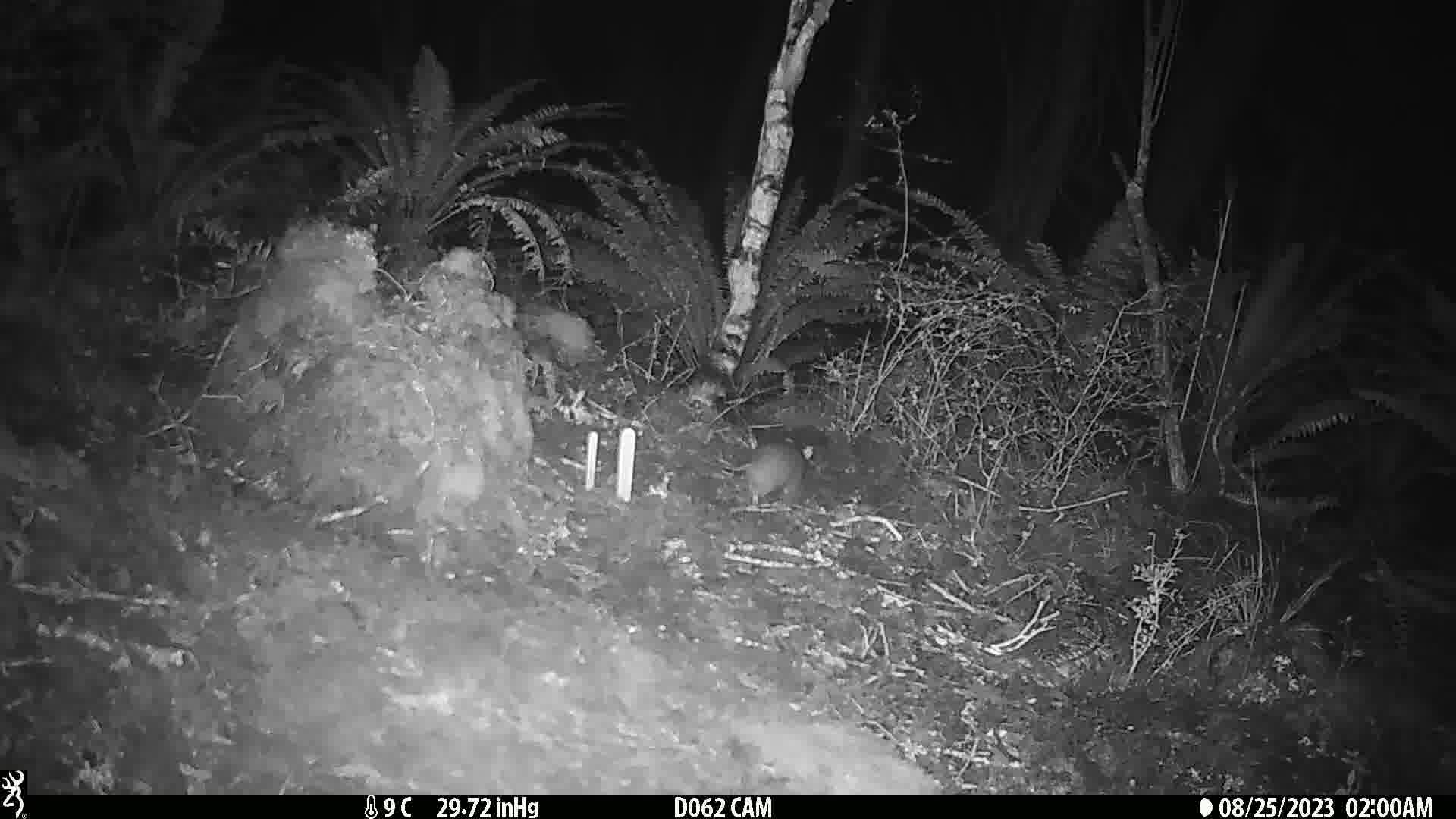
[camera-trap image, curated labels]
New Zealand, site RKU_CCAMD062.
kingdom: Animalia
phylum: Chordata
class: Mammalia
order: Rodentia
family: Muridae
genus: Rattus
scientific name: Rattus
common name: rat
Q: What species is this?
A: Rat (Rattus).